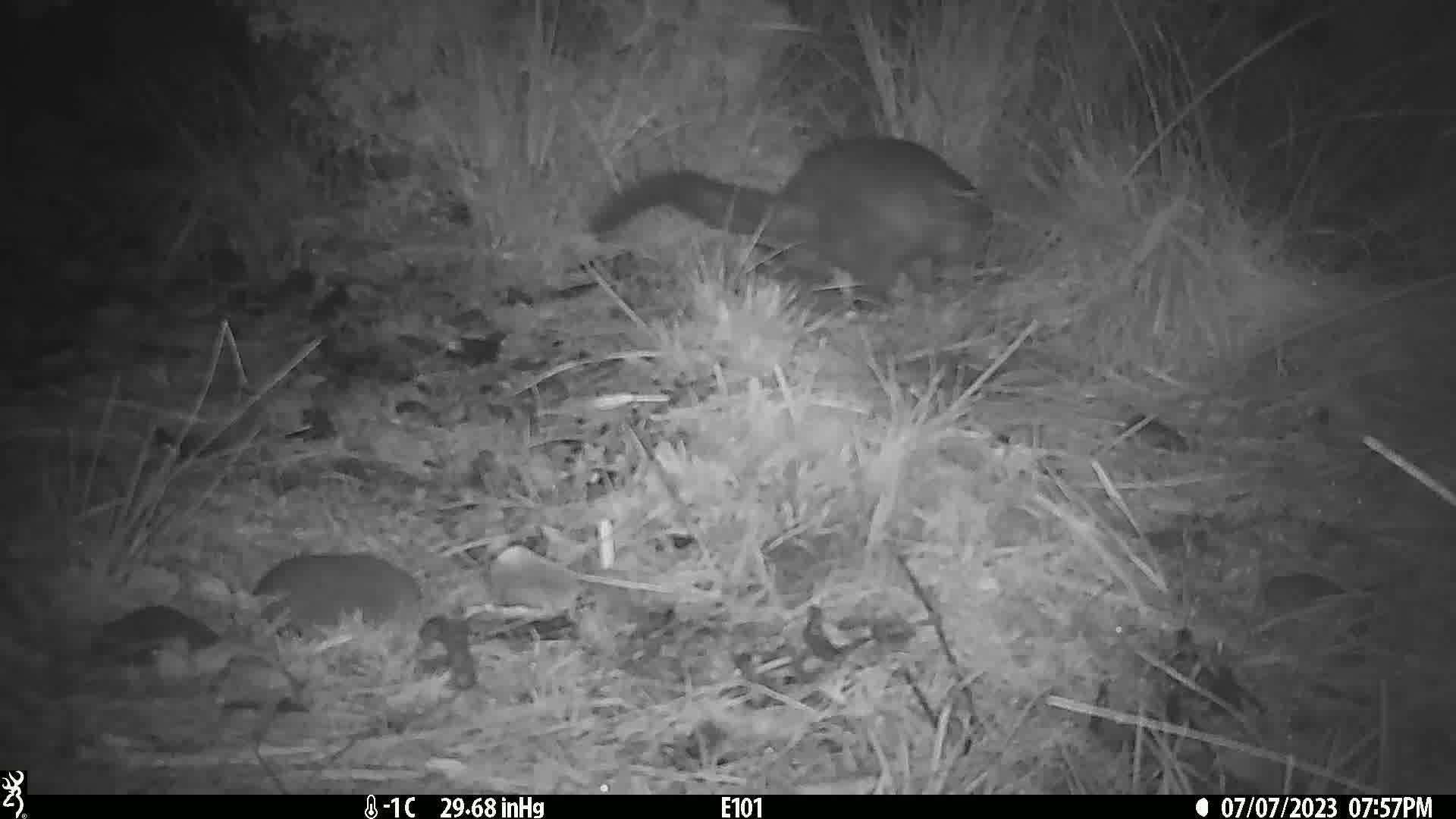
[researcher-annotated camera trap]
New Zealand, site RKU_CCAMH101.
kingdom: Animalia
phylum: Chordata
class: Mammalia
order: Diprotodontia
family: Phalangeridae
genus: Trichosurus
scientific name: Trichosurus vulpecula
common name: common brushtail possum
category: possum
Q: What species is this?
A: Possum (common brushtail possum) (Trichosurus vulpecula).